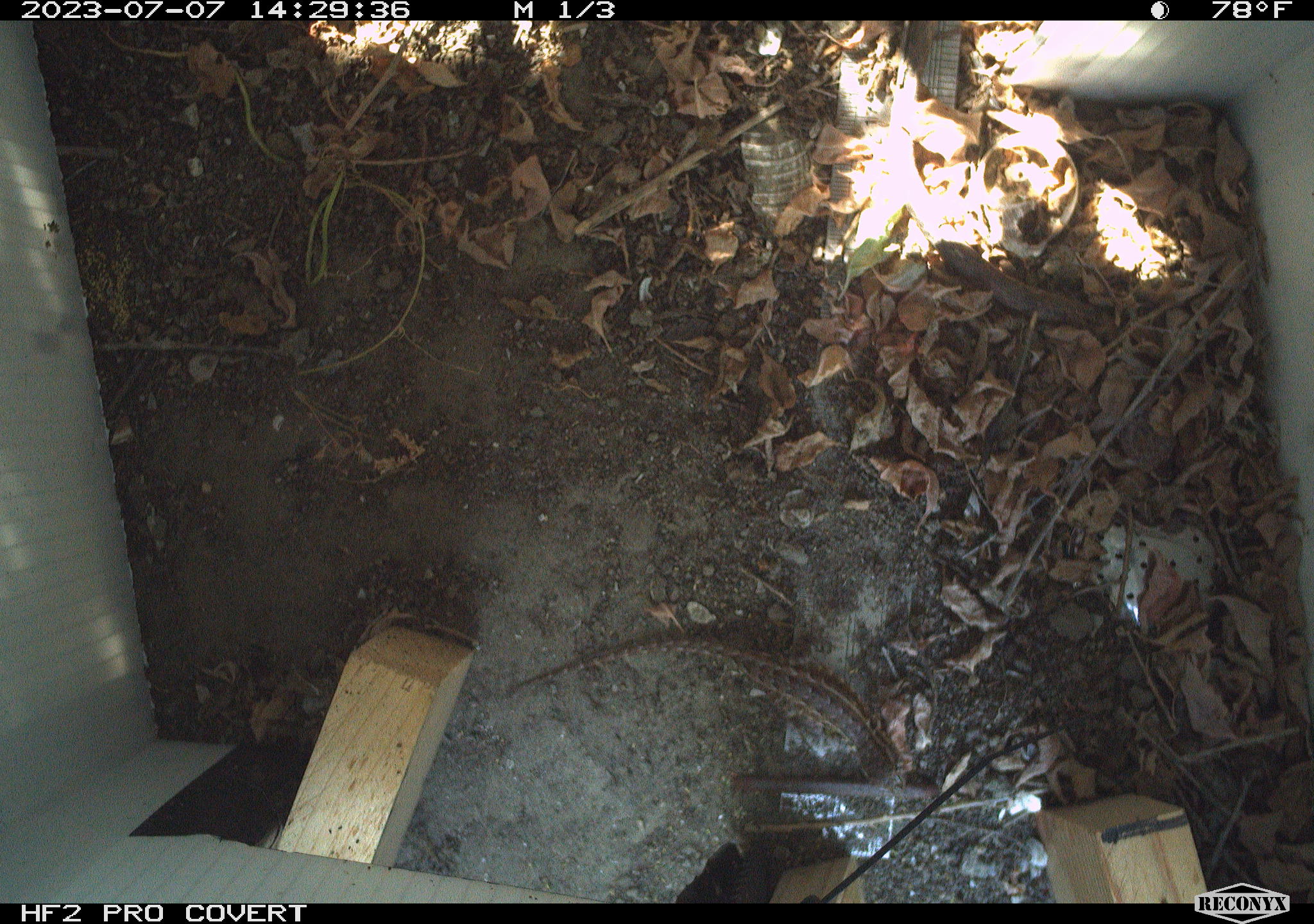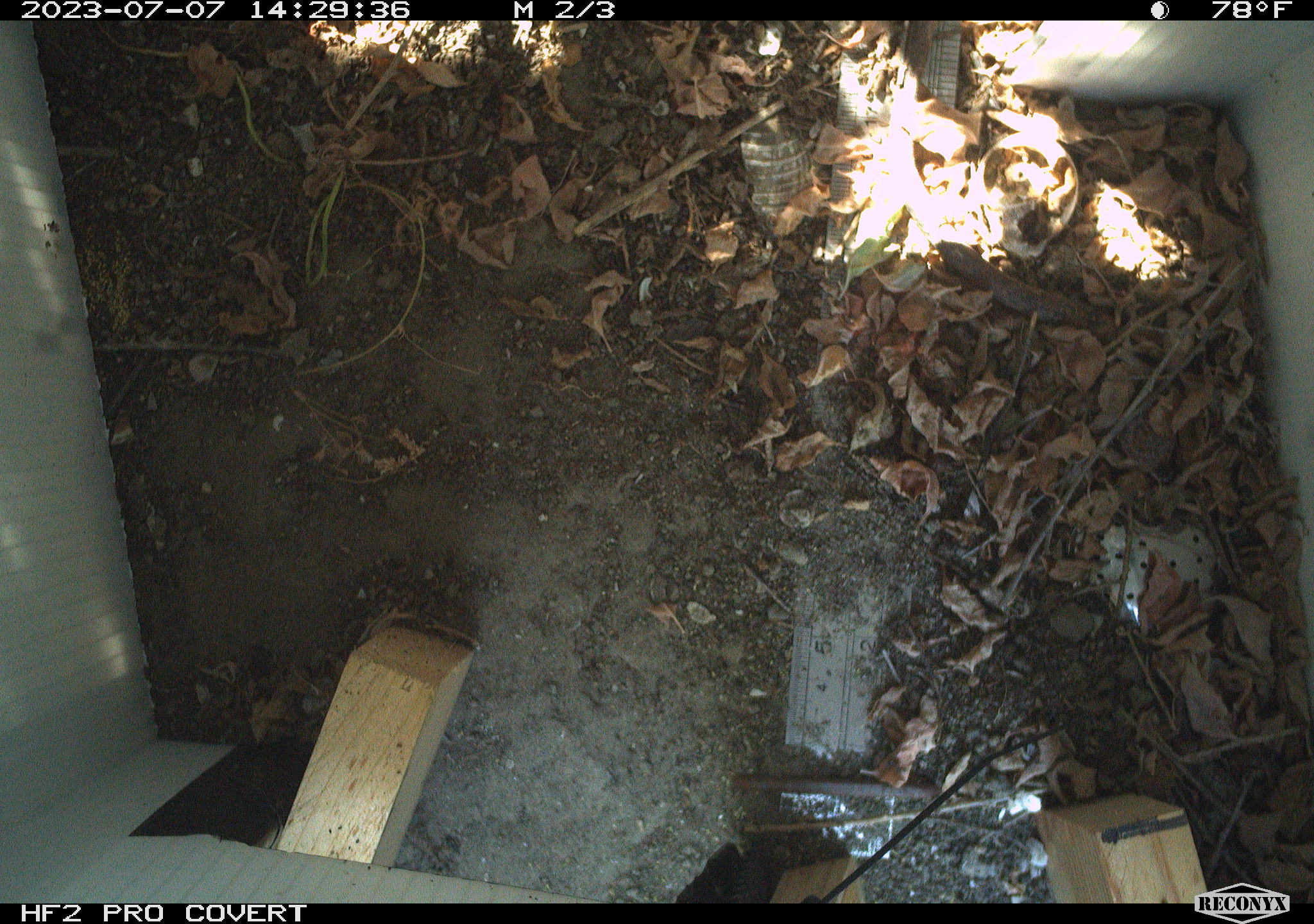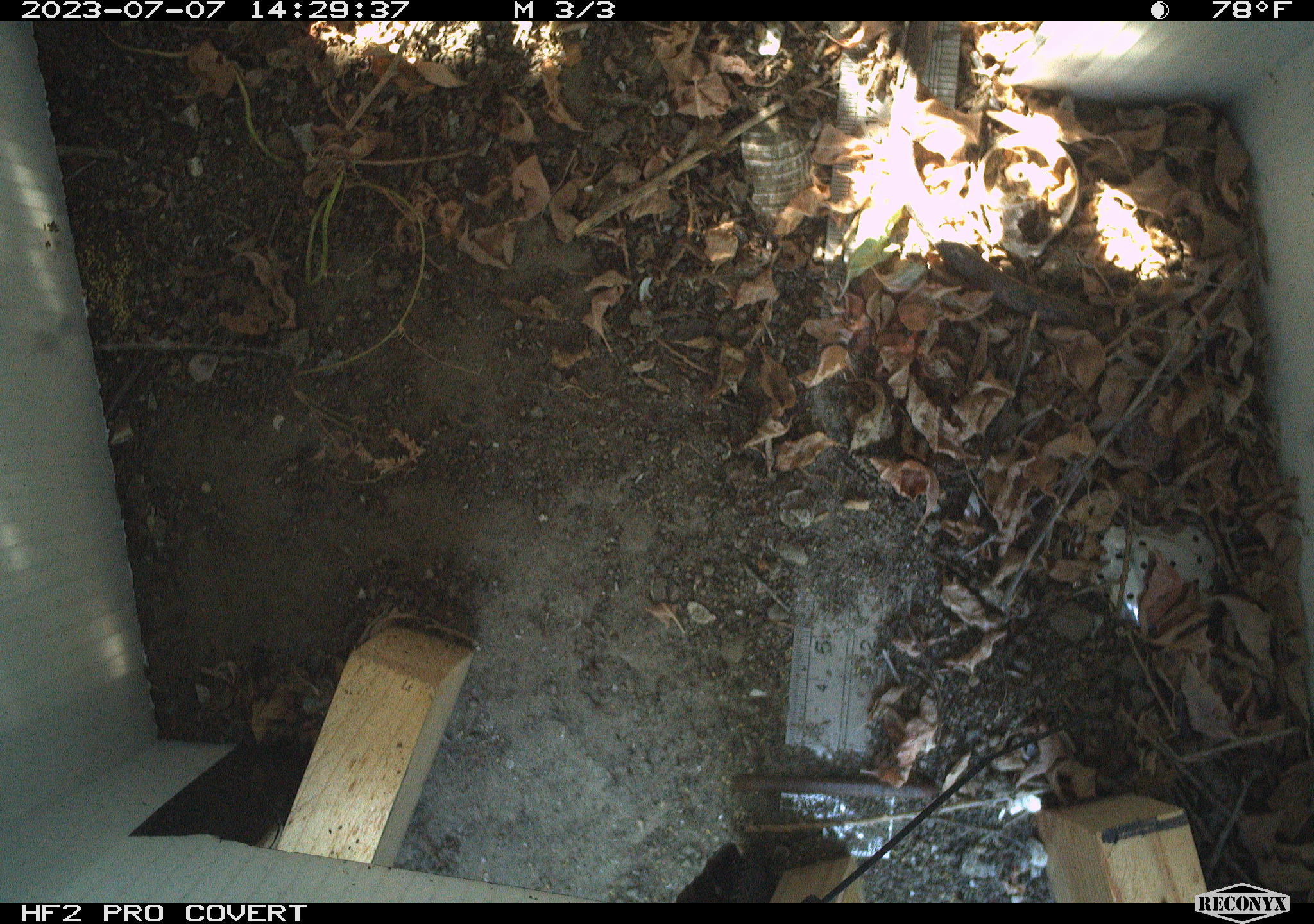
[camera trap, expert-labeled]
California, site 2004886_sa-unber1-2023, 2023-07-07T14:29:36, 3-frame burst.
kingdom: Animalia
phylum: Chordata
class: Reptilia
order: Squamata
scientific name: Squamata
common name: lizards and snakes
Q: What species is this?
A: Lizards and snakes (Squamata).